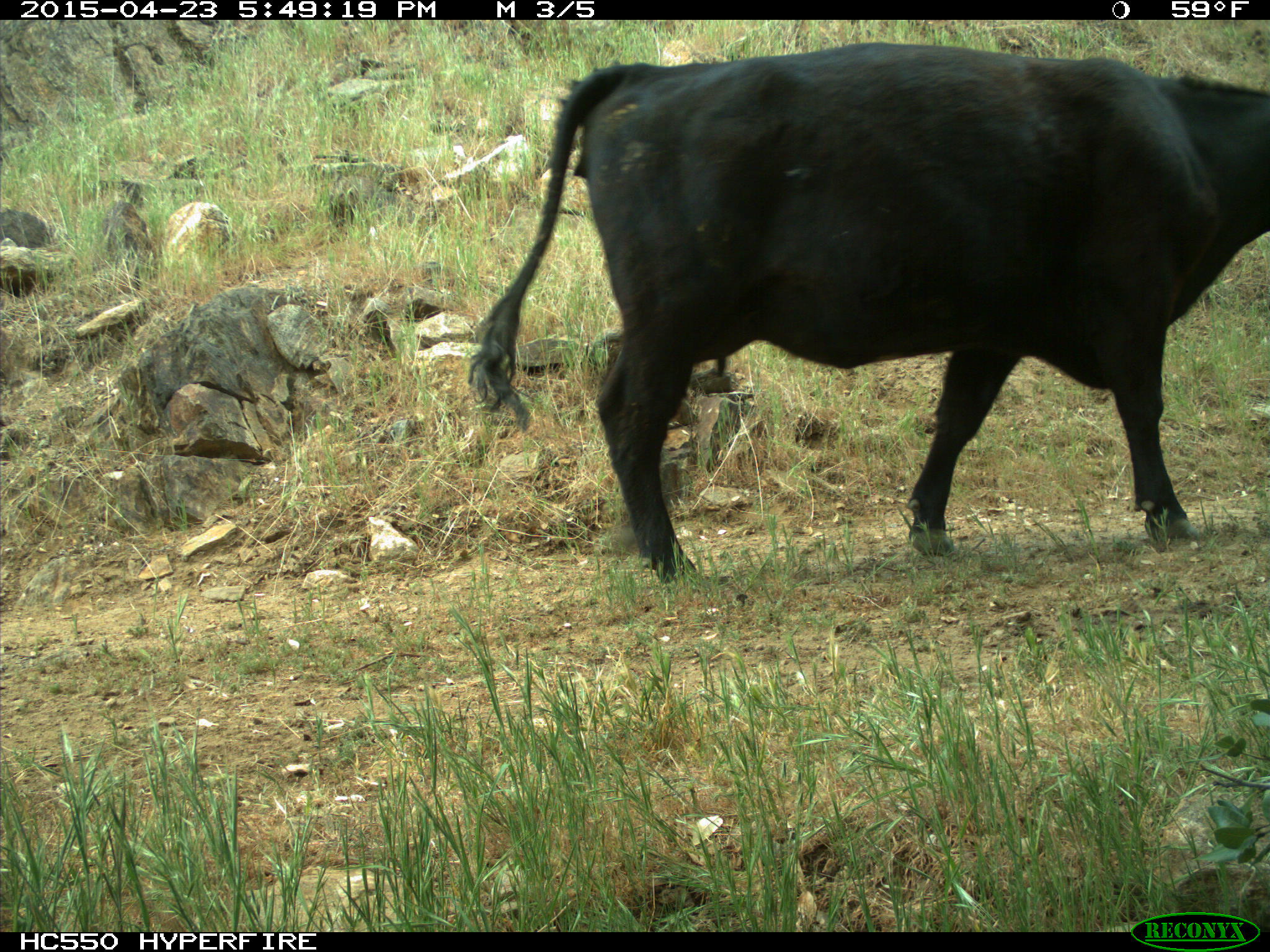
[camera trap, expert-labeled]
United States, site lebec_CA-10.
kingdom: Animalia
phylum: Chordata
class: Mammalia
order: Artiodactyla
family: Bovidae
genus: Bos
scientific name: Bos taurus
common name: domestic cow